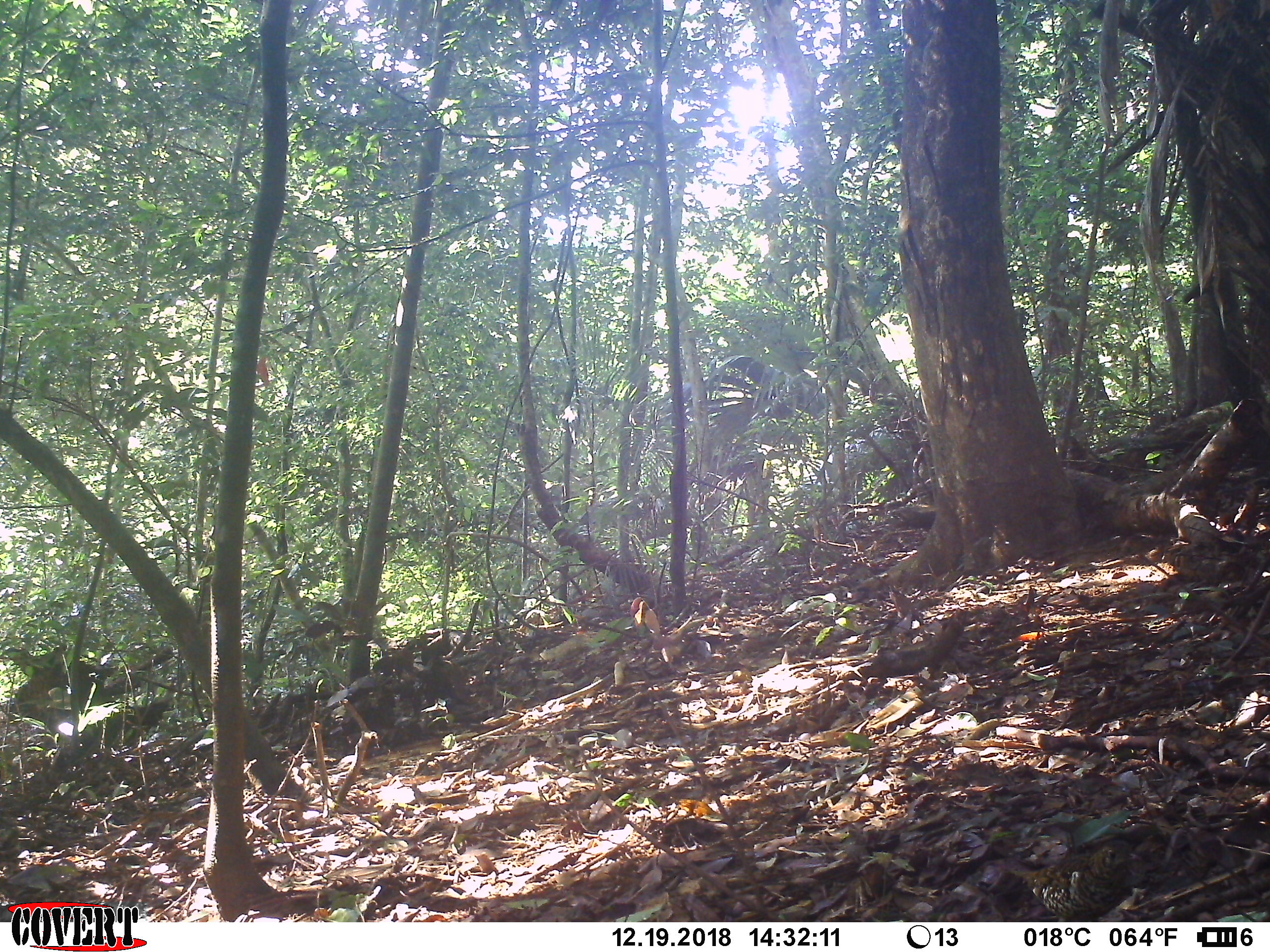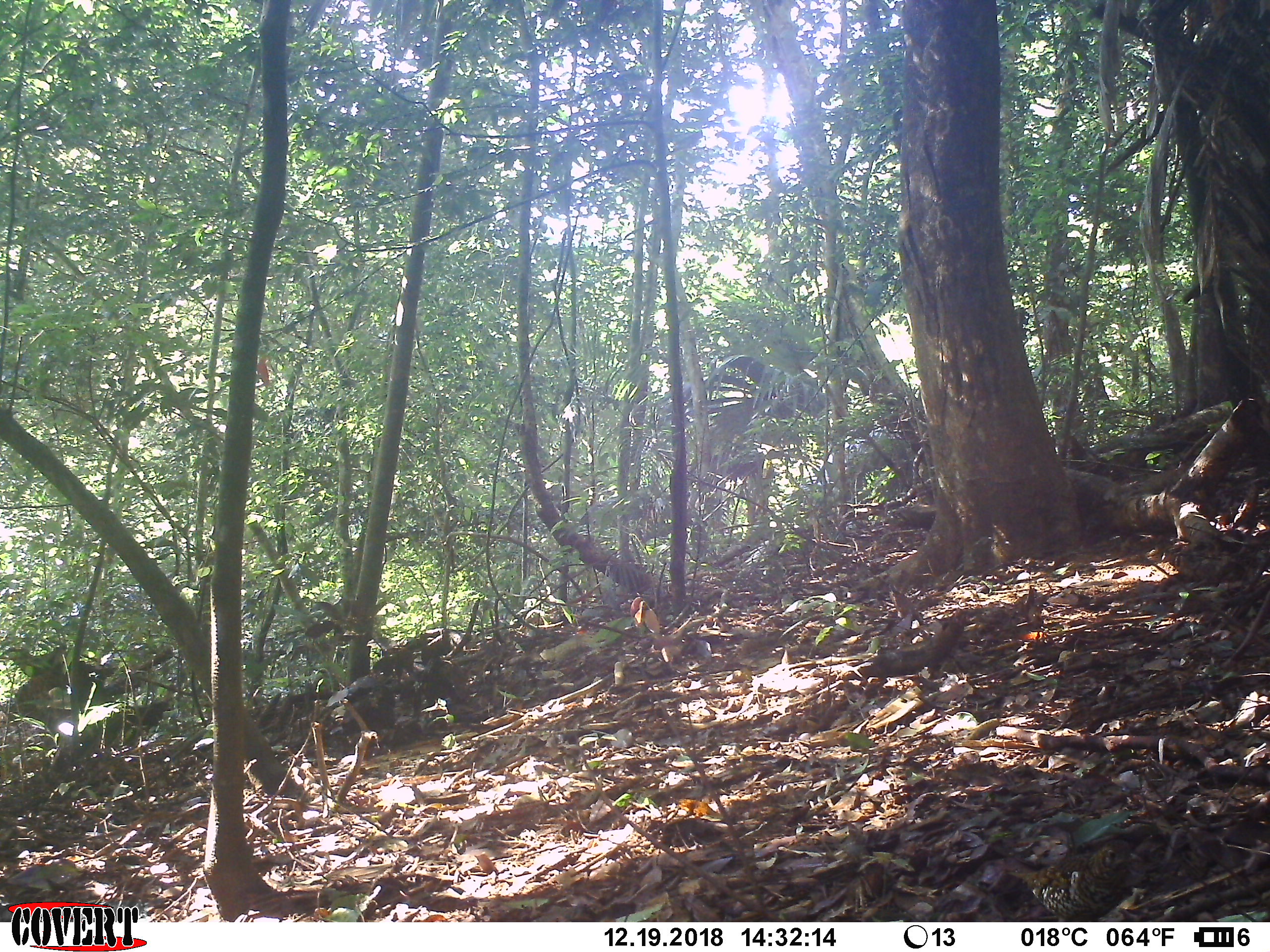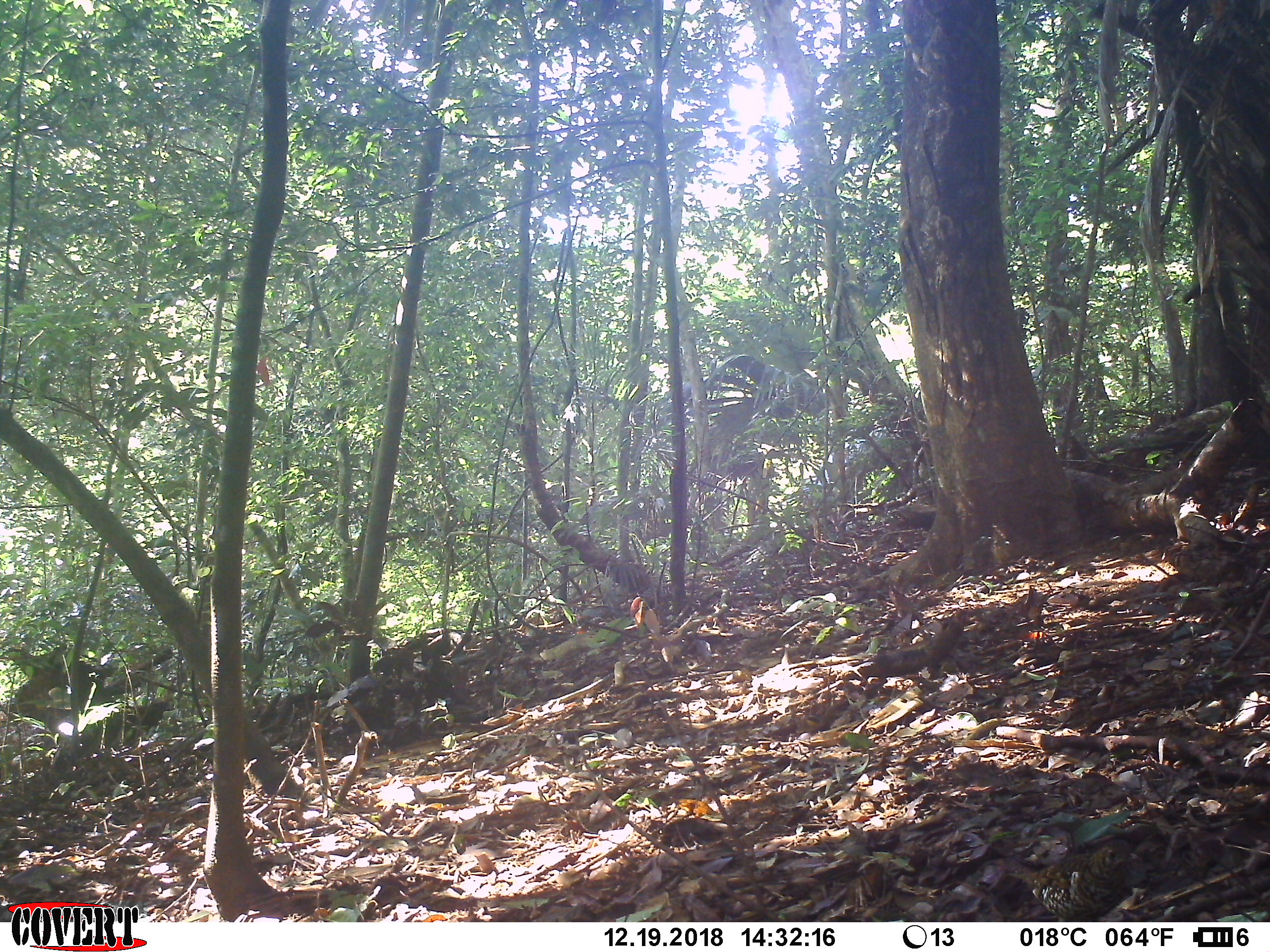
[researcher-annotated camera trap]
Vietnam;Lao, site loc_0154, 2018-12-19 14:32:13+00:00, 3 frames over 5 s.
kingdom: Animalia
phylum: Chordata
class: Aves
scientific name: Aves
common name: bird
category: unidentified bird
Unidentified bird (bird) (Aves). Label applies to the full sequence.